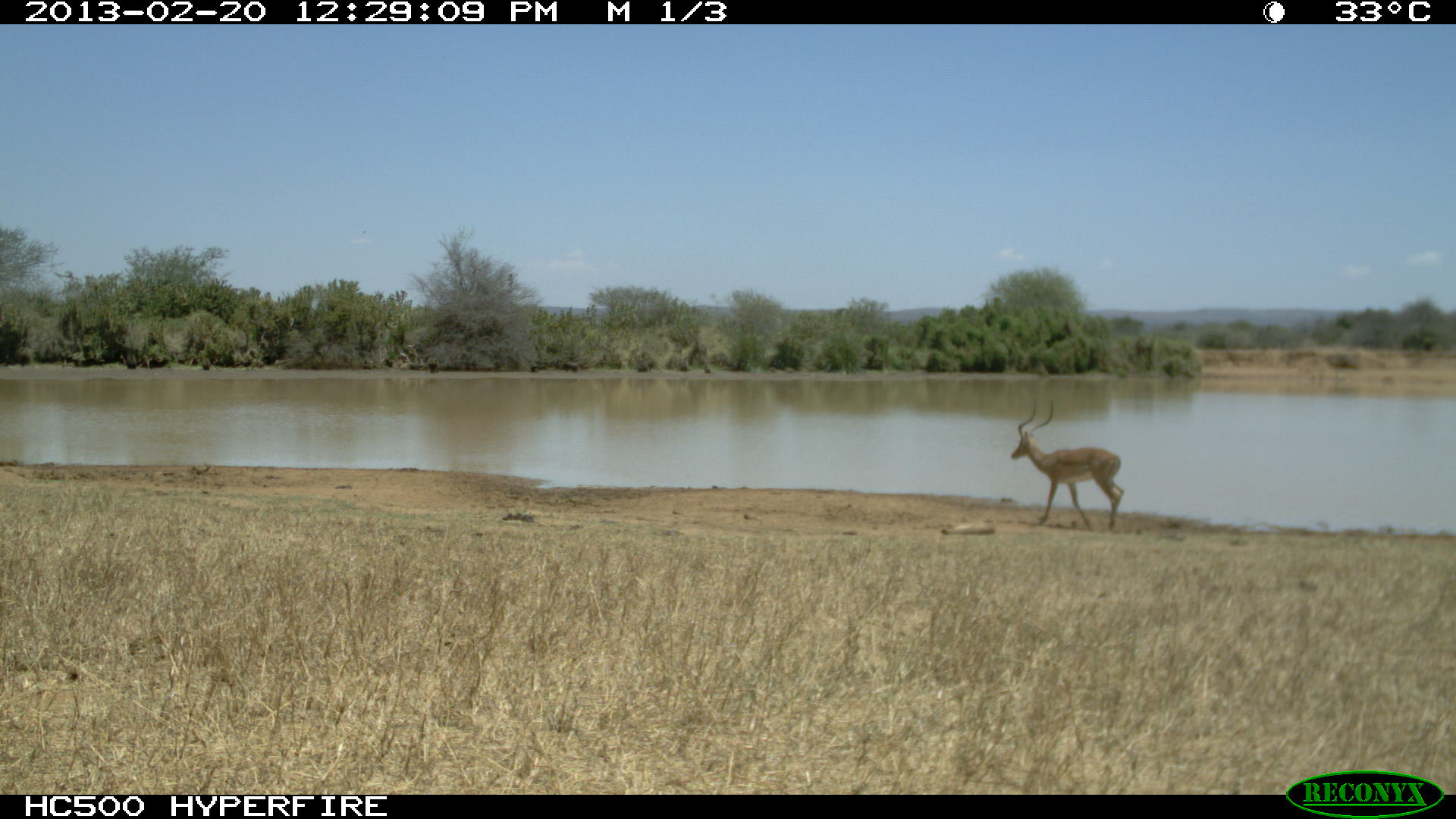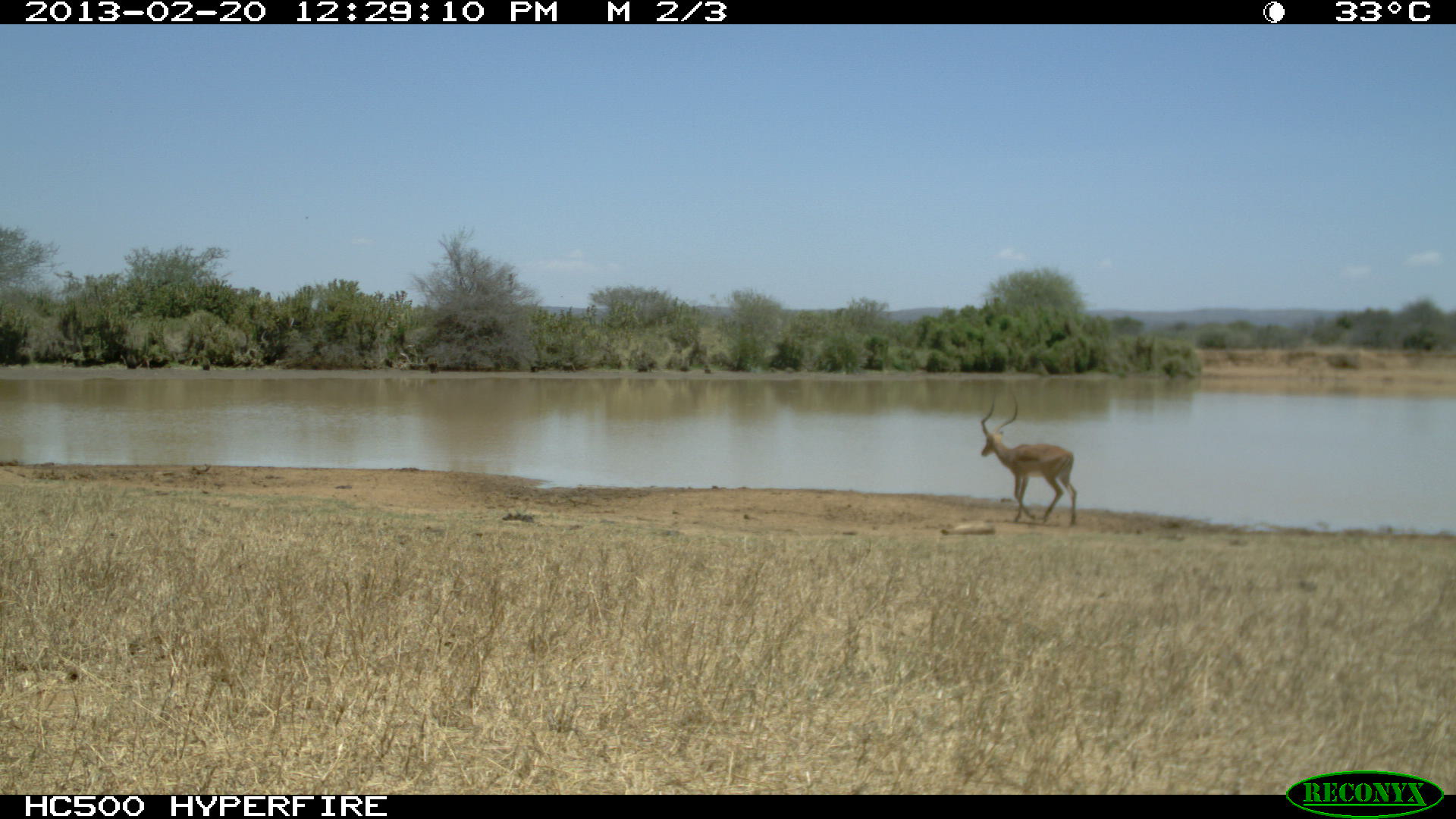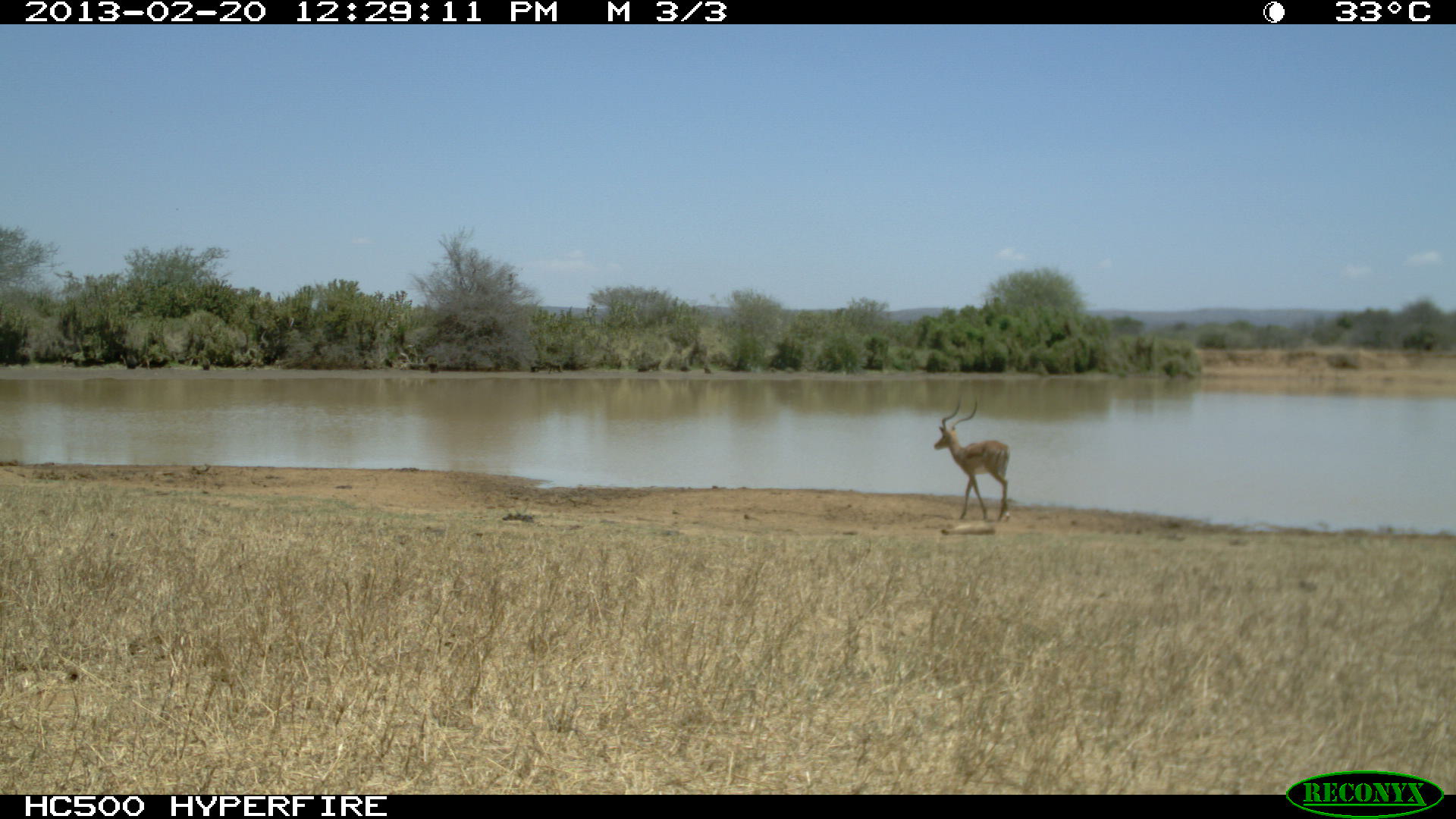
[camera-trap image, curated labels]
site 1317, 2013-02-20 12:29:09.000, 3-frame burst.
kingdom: Animalia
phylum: Chordata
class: Mammalia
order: Artiodactyla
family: Bovidae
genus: Aepyceros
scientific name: Aepyceros melampus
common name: impala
Aepyceros melampus (impala), count 1.